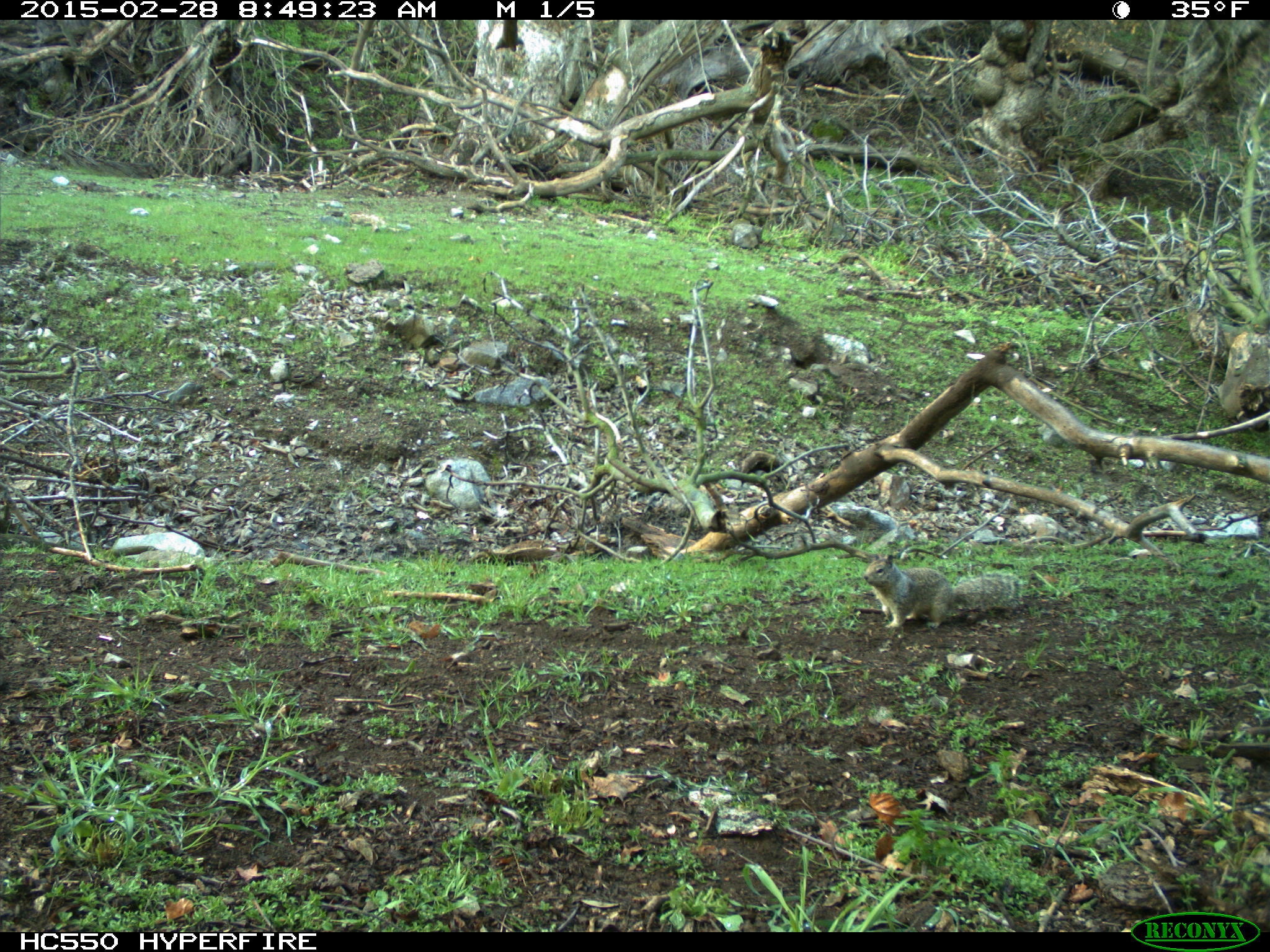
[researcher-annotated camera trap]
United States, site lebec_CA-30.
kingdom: Animalia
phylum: Chordata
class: Mammalia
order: Rodentia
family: Sciuridae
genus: Otospermophilus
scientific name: Otospermophilus beecheyi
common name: california ground squirrel